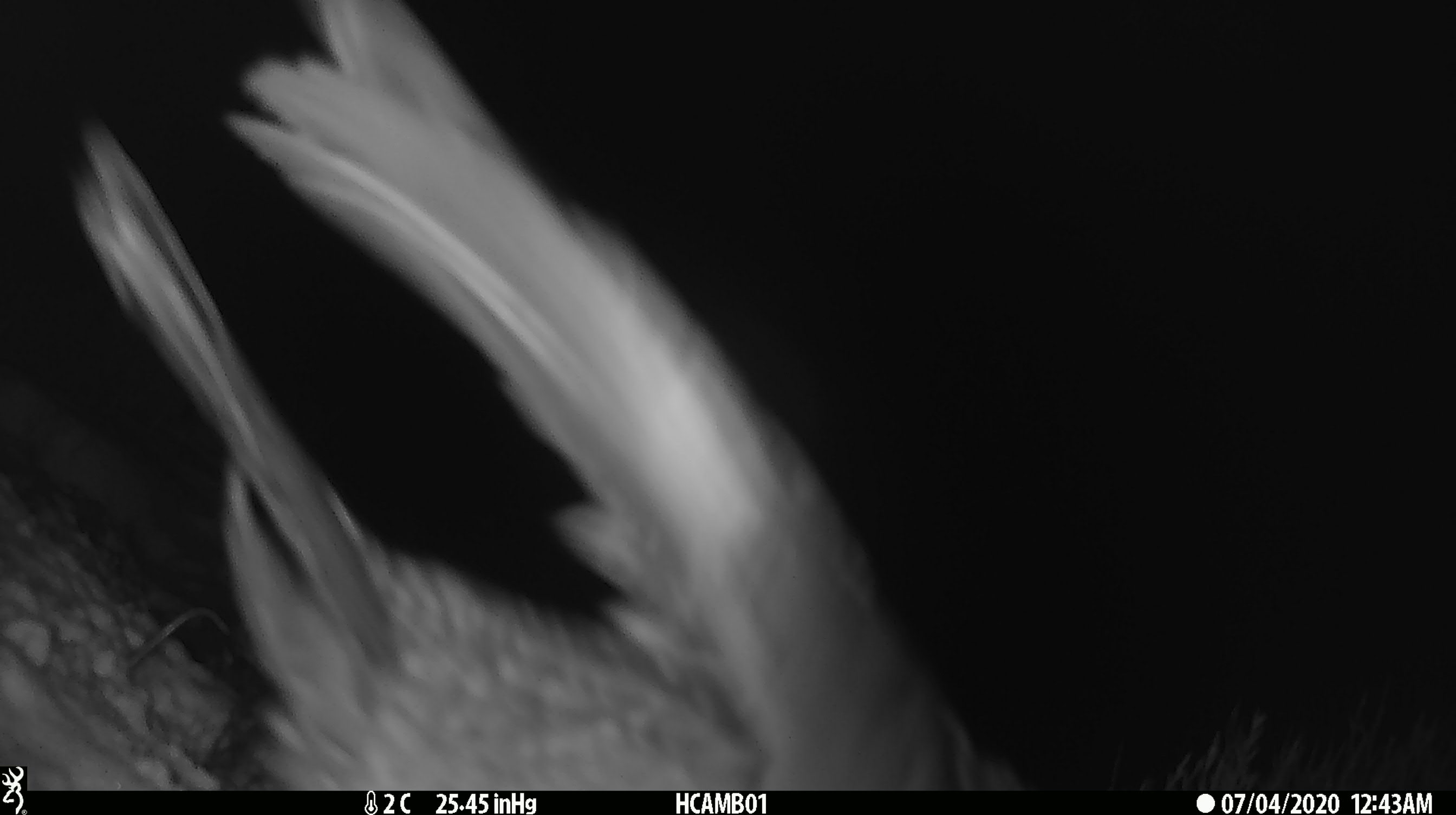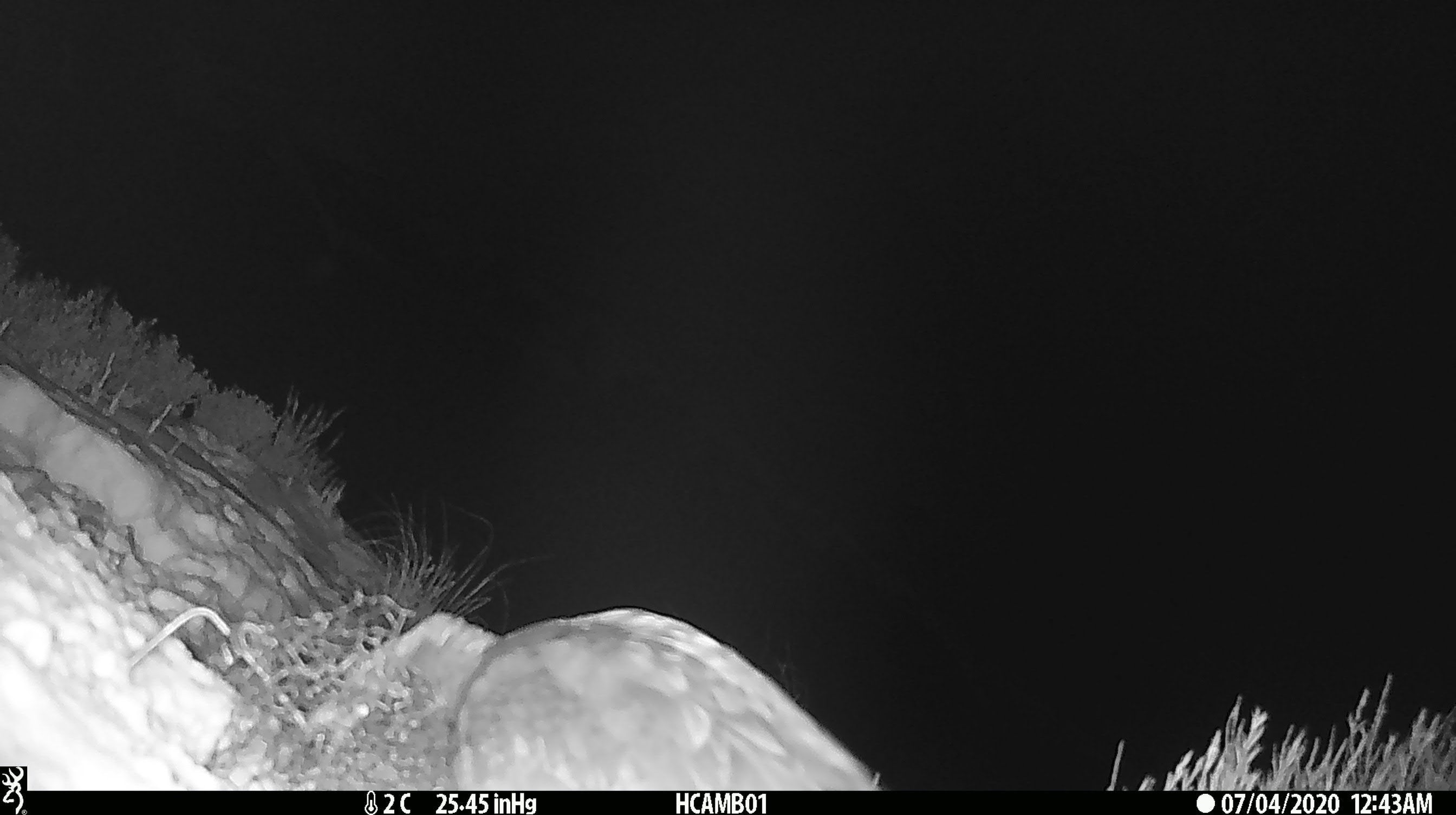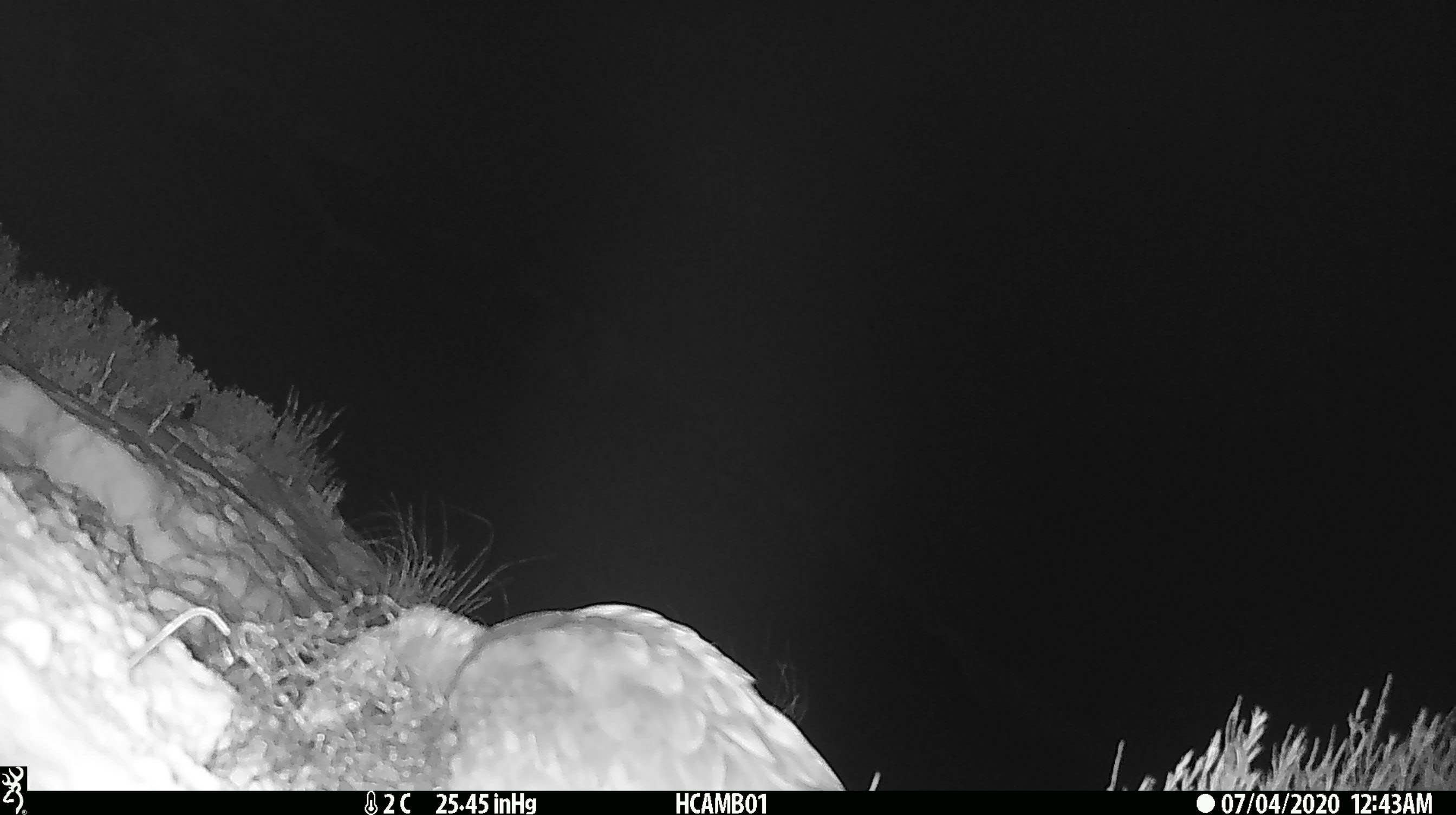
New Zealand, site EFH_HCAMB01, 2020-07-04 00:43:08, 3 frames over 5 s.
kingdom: Animalia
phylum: Chordata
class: Aves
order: Psittaciformes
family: Strigopidae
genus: Nestor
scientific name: Nestor notabilis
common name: kea